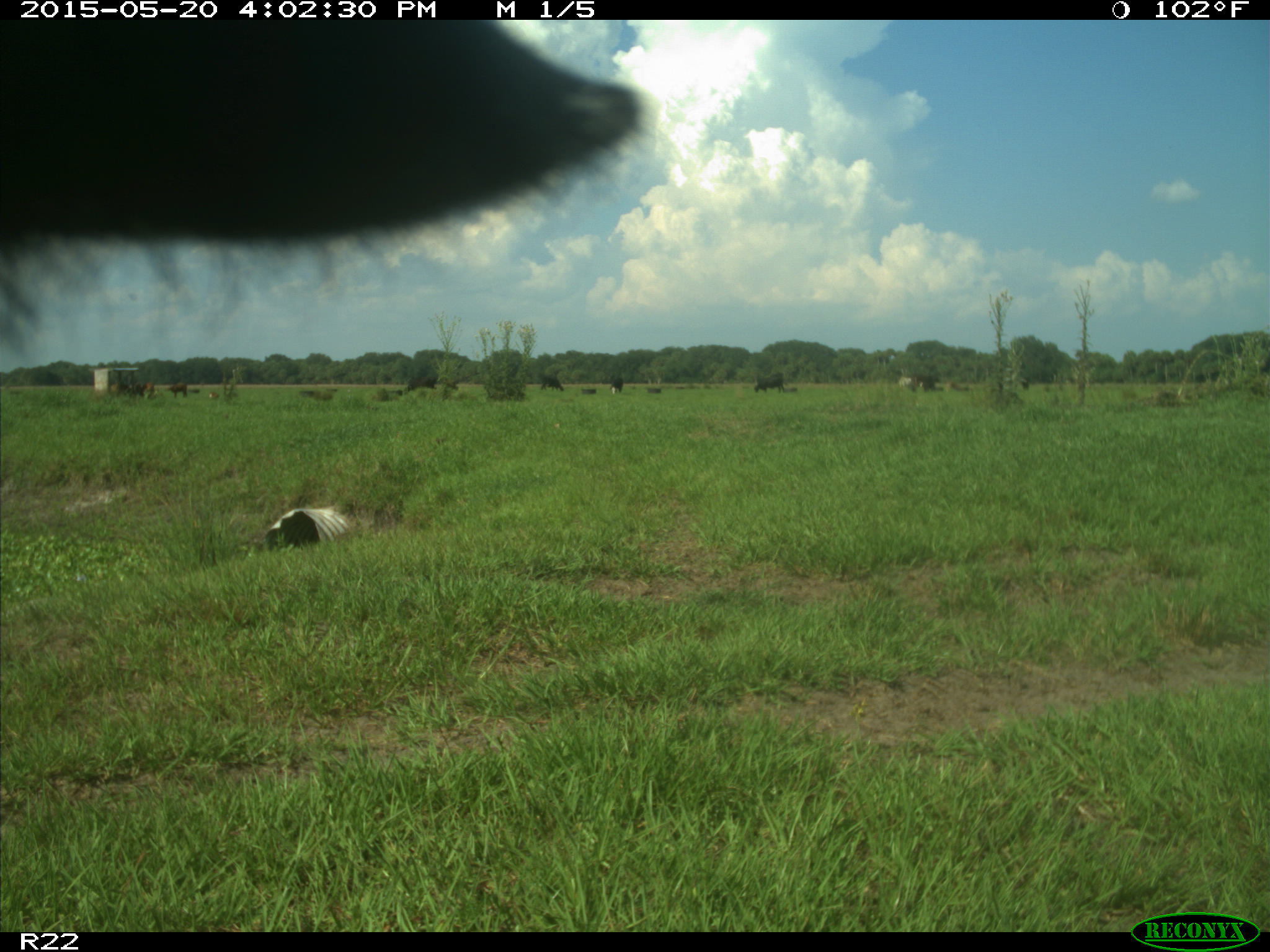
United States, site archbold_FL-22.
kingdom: Animalia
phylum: Chordata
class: Mammalia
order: Artiodactyla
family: Bovidae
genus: Bos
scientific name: Bos taurus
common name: domestic cow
Bos taurus (domestic cow).